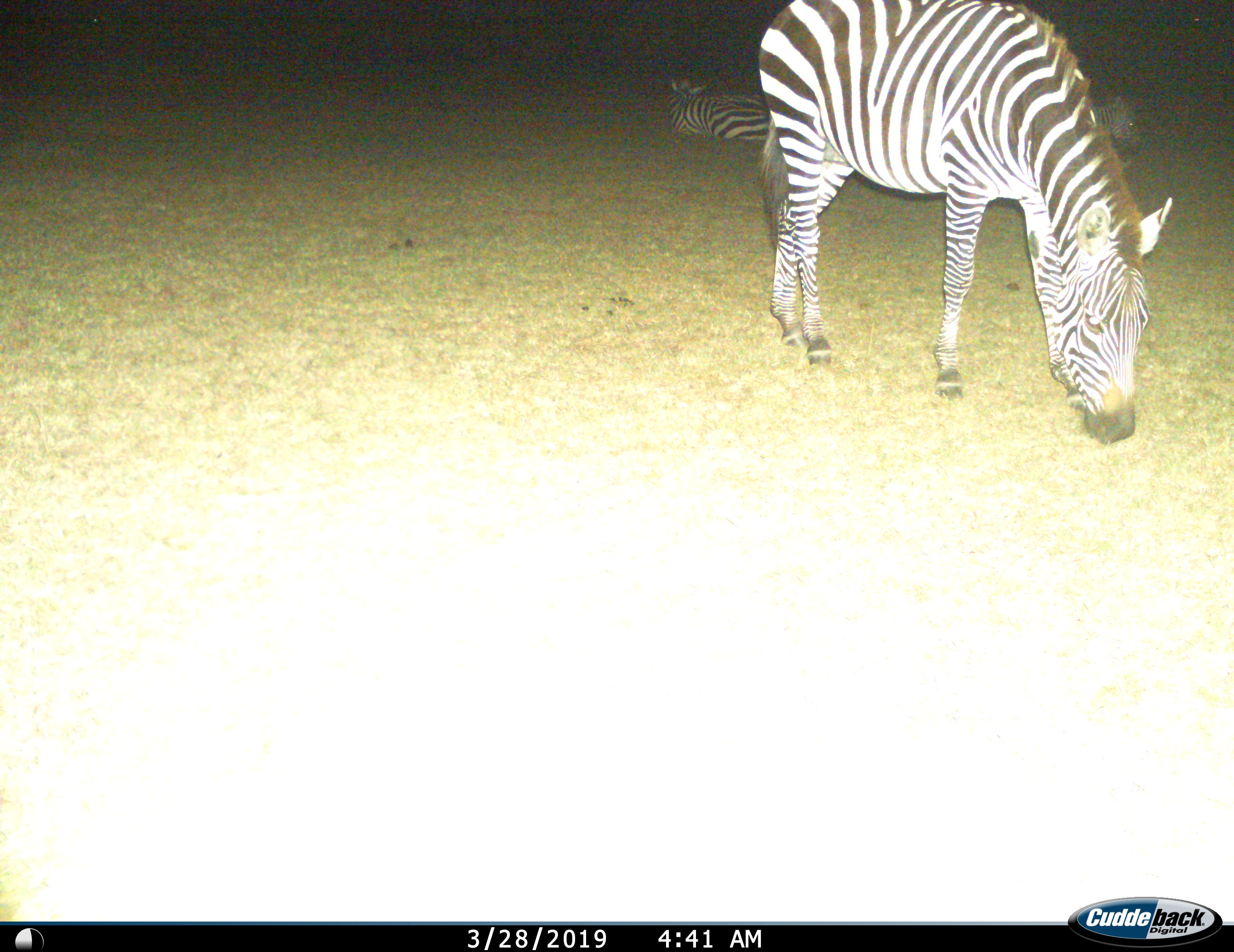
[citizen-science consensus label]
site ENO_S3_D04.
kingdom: Animalia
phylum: Chordata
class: Mammalia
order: Perissodactyla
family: Equidae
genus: Equus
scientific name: Equus quagga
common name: plains zebra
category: zebraplains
Zebraplains (plains zebra) (Equus quagga), count 3. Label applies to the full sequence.